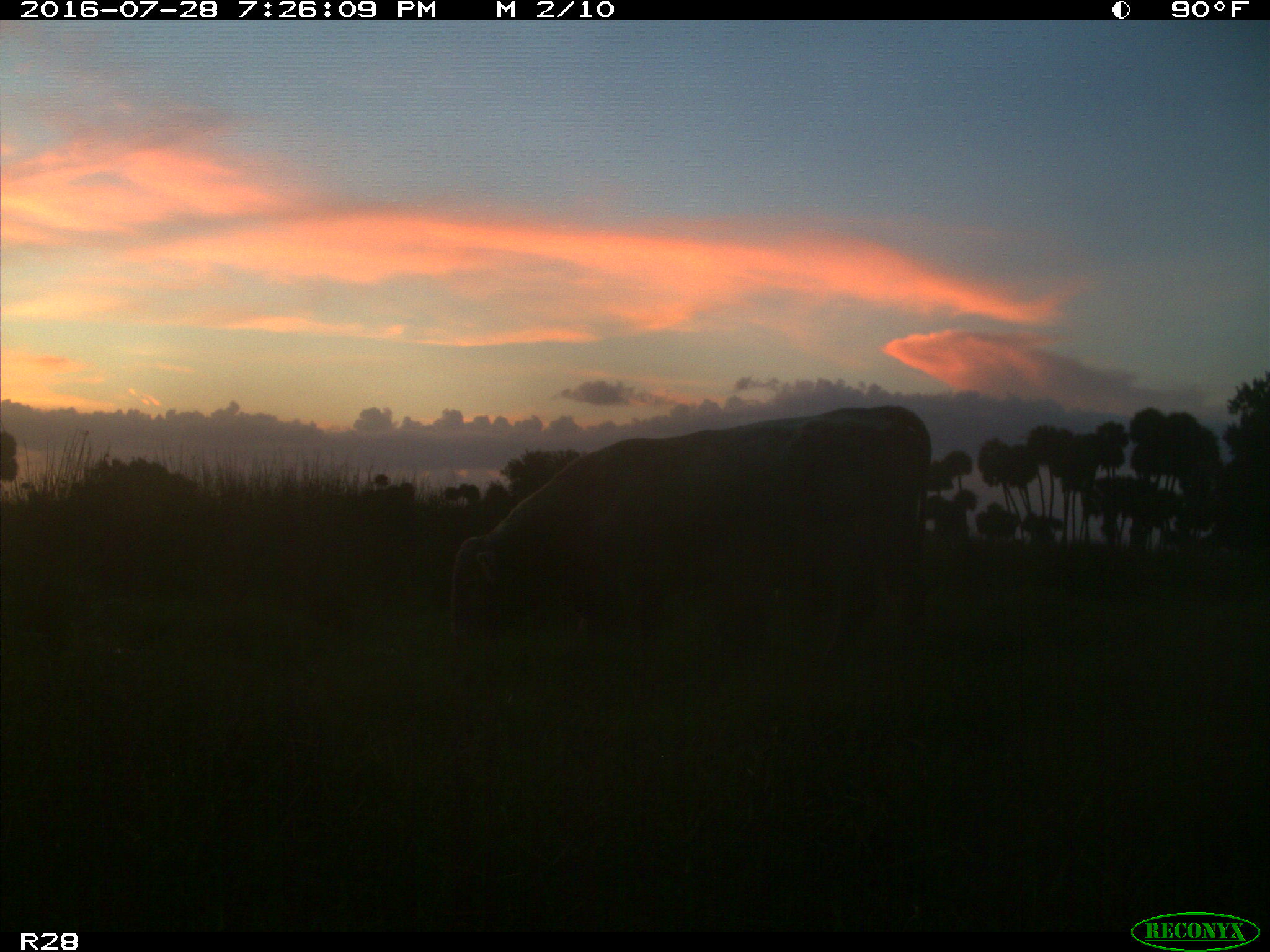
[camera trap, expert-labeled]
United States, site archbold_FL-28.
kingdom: Animalia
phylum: Chordata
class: Mammalia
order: Artiodactyla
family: Bovidae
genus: Bos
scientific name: Bos taurus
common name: domestic cow